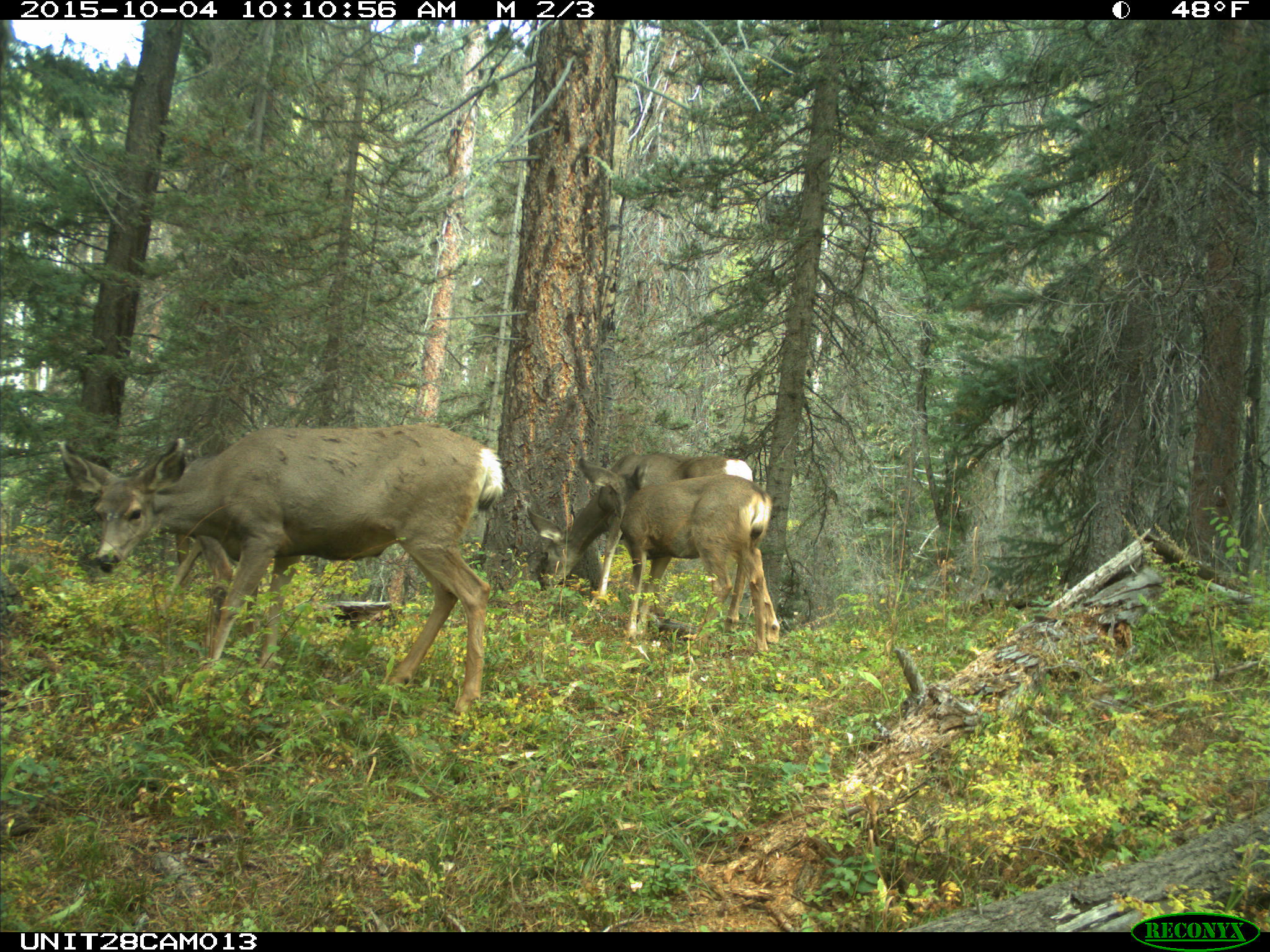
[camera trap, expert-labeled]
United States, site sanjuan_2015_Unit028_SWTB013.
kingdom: Animalia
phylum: Chordata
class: Mammalia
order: Artiodactyla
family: Cervidae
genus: Odocoileus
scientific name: Odocoileus hemionus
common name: mule deer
Odocoileus hemionus (mule deer).